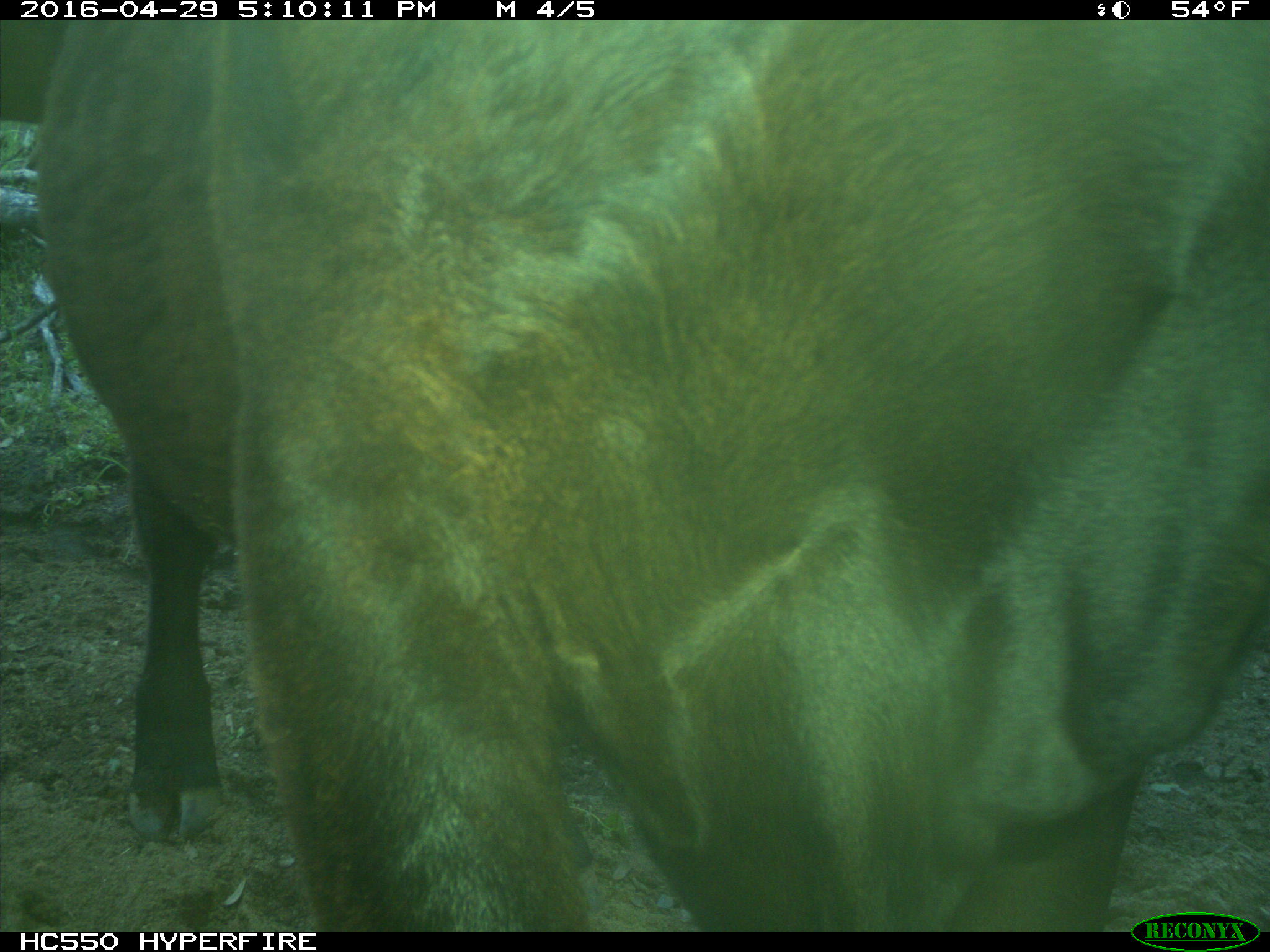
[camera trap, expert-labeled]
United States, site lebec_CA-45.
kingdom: Animalia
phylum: Chordata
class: Mammalia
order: Artiodactyla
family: Bovidae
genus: Bos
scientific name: Bos taurus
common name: domestic cow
Bos taurus (domestic cow).